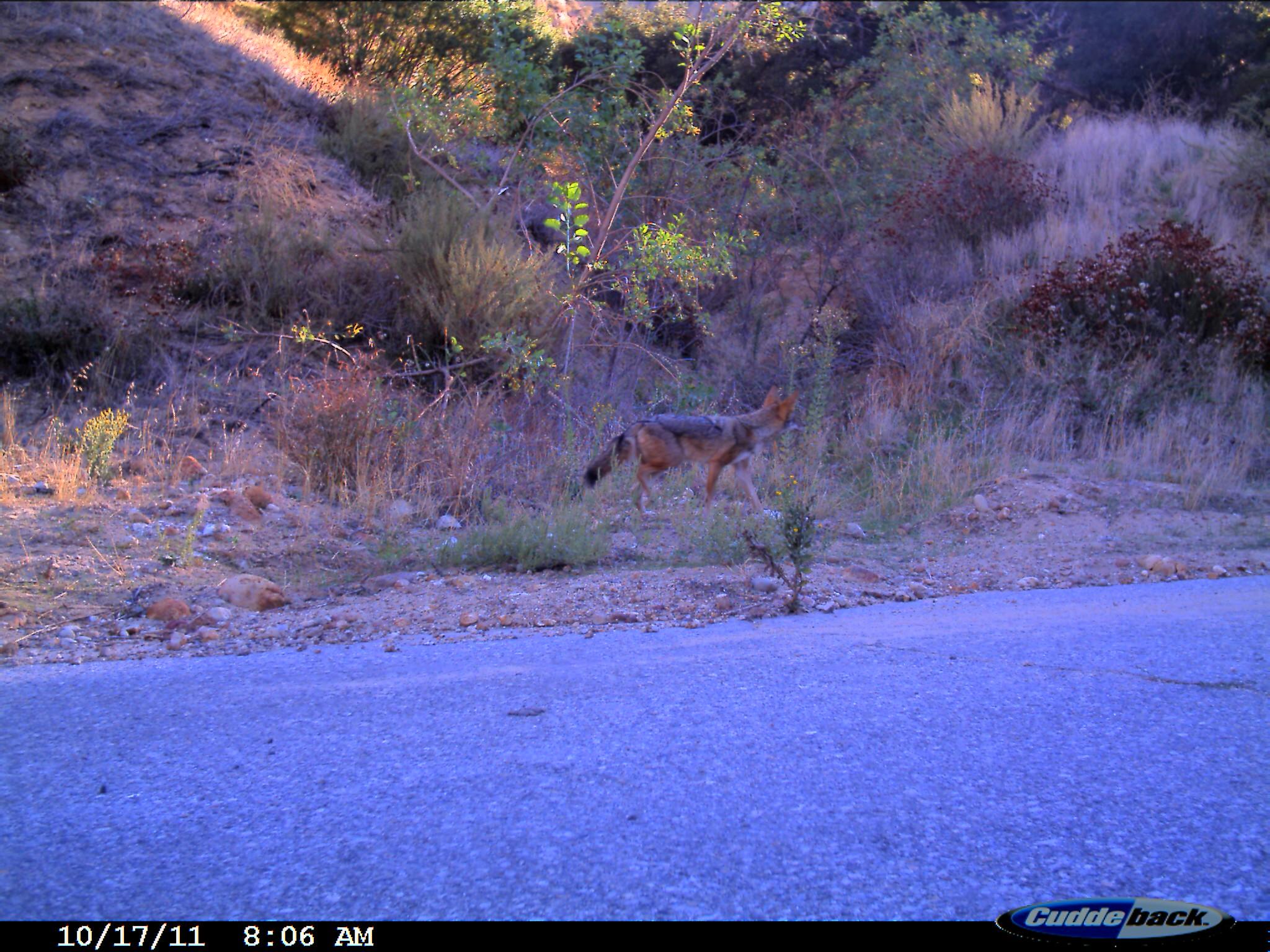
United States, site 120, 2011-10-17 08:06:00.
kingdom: Animalia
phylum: Chordata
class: Mammalia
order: Carnivora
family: Canidae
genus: Canis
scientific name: Canis latrans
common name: coyote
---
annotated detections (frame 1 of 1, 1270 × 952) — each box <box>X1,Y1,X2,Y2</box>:
coyote: <box>578,381,803,519</box>